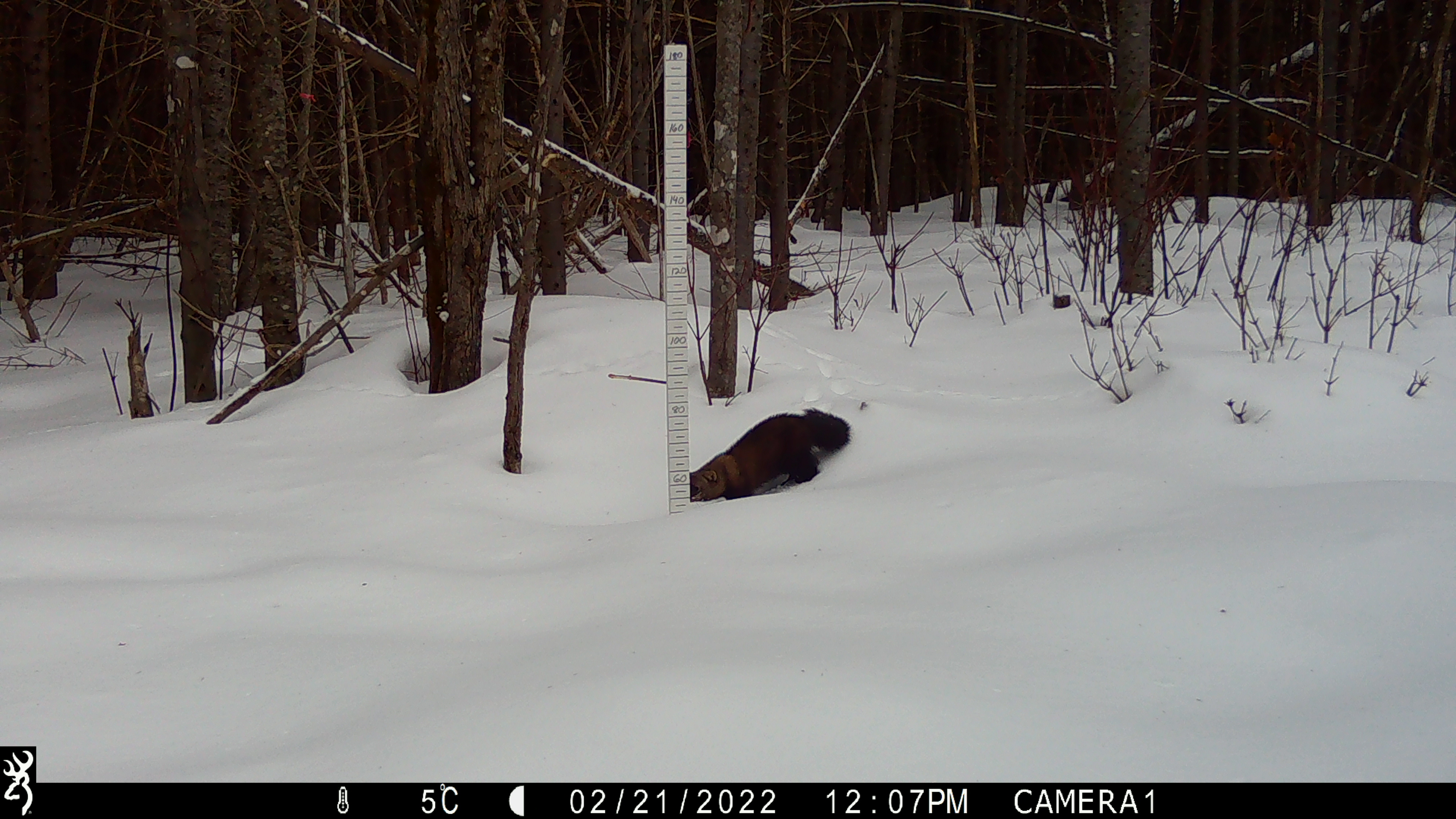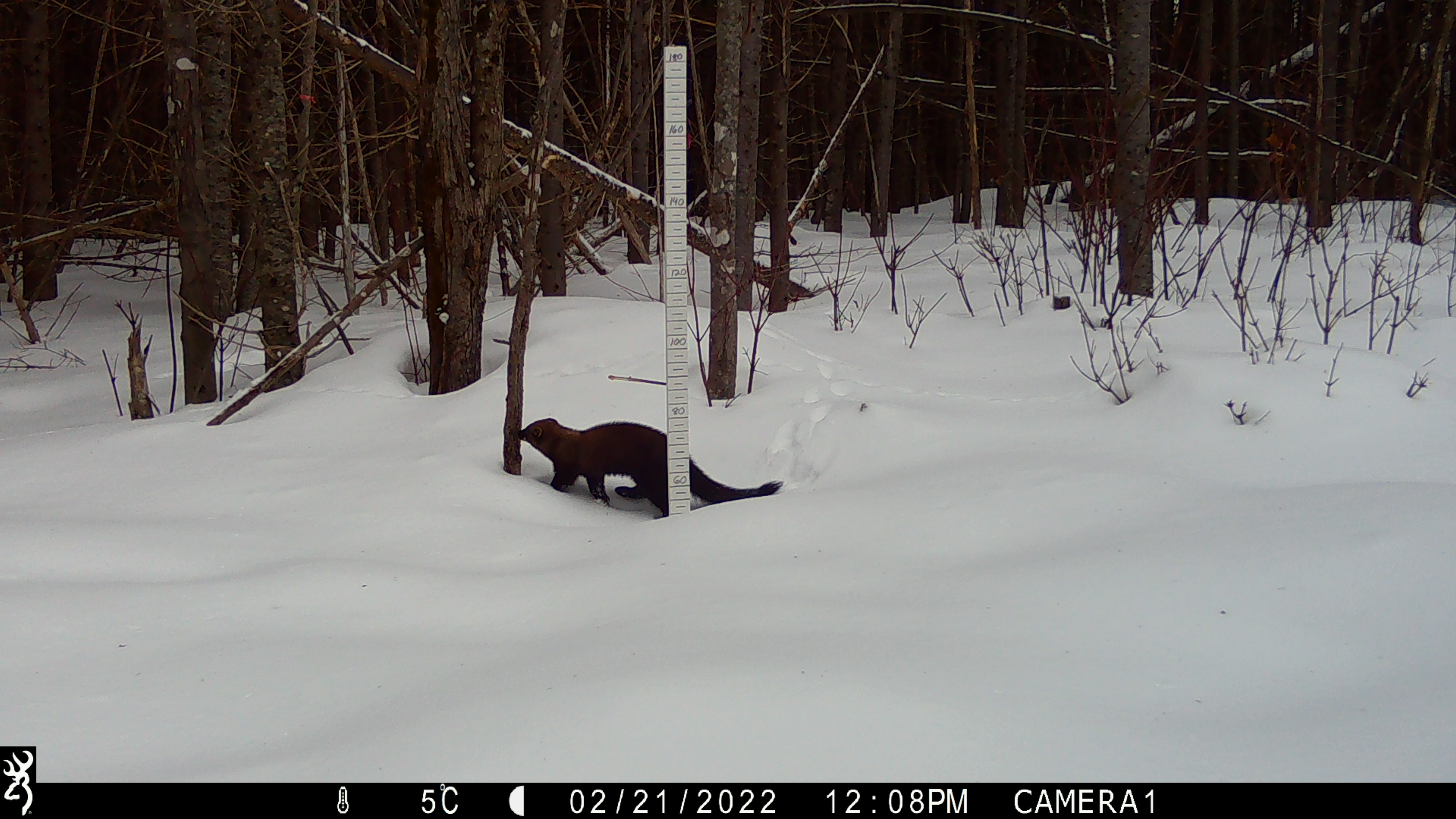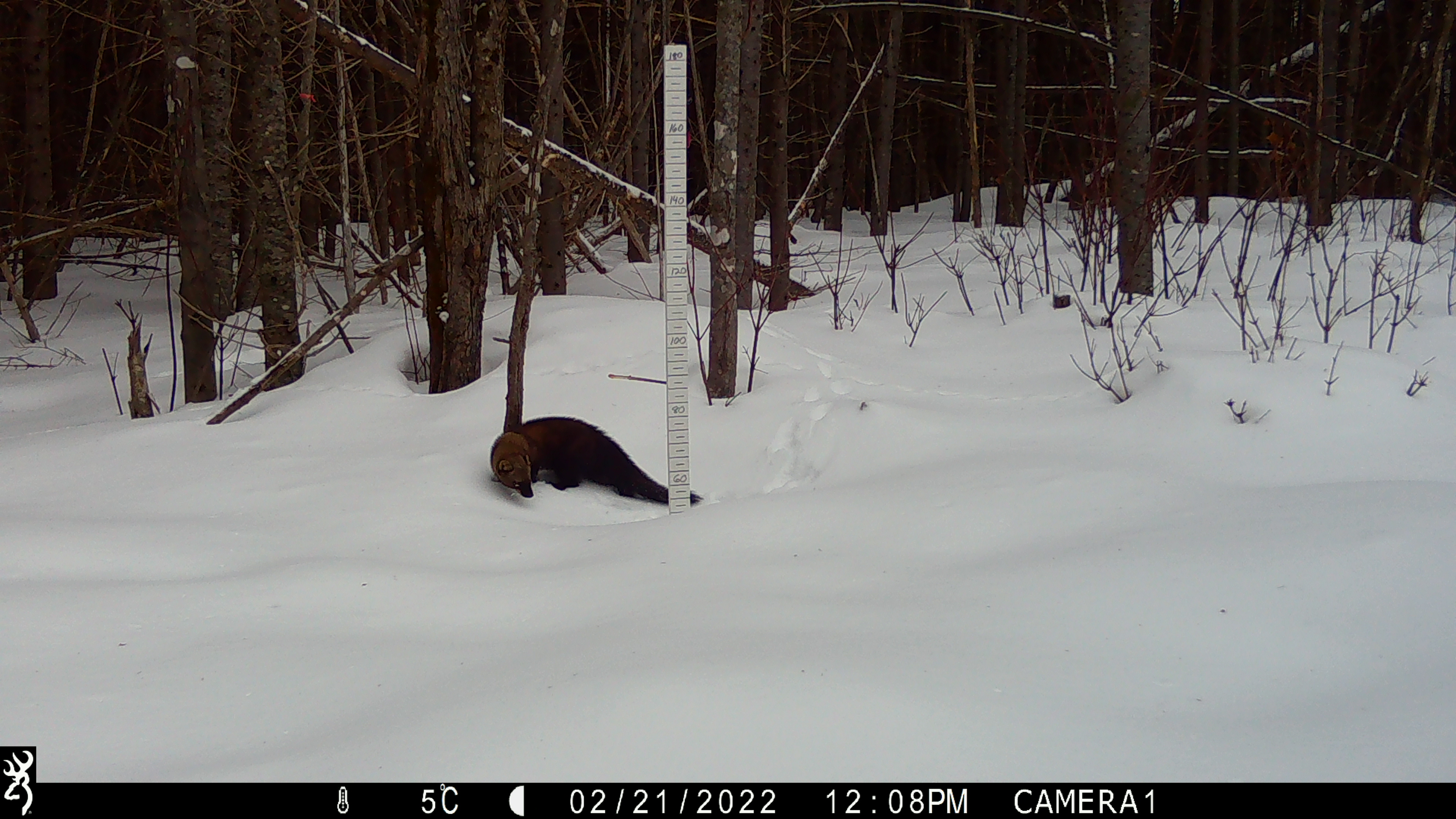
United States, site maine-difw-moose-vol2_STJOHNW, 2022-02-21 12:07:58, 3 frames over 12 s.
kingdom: Animalia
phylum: Chordata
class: Mammalia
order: Carnivora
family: Mustelidae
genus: Pekania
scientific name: Pekania pennanti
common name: fisher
Fisher (Pekania pennanti).